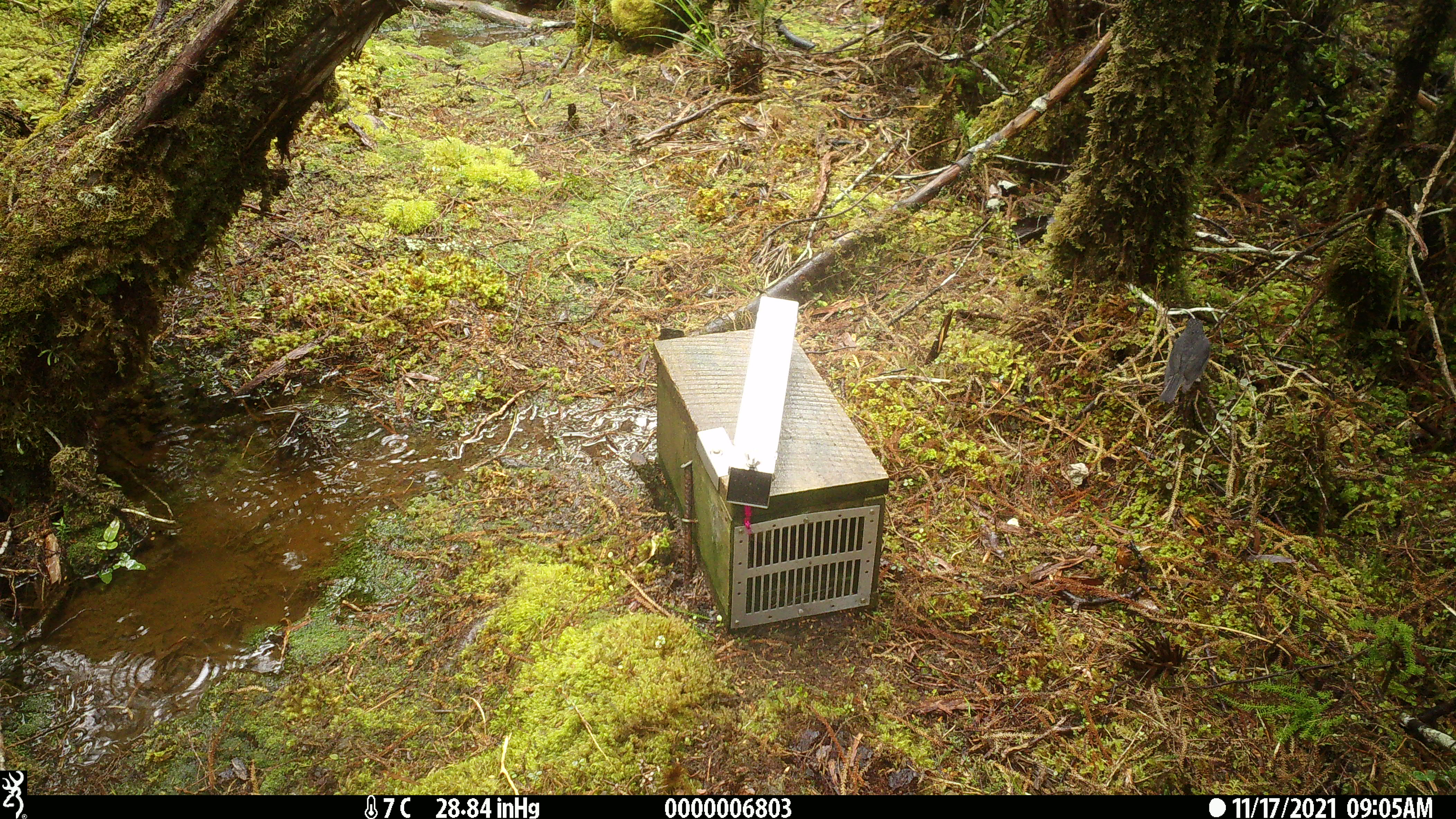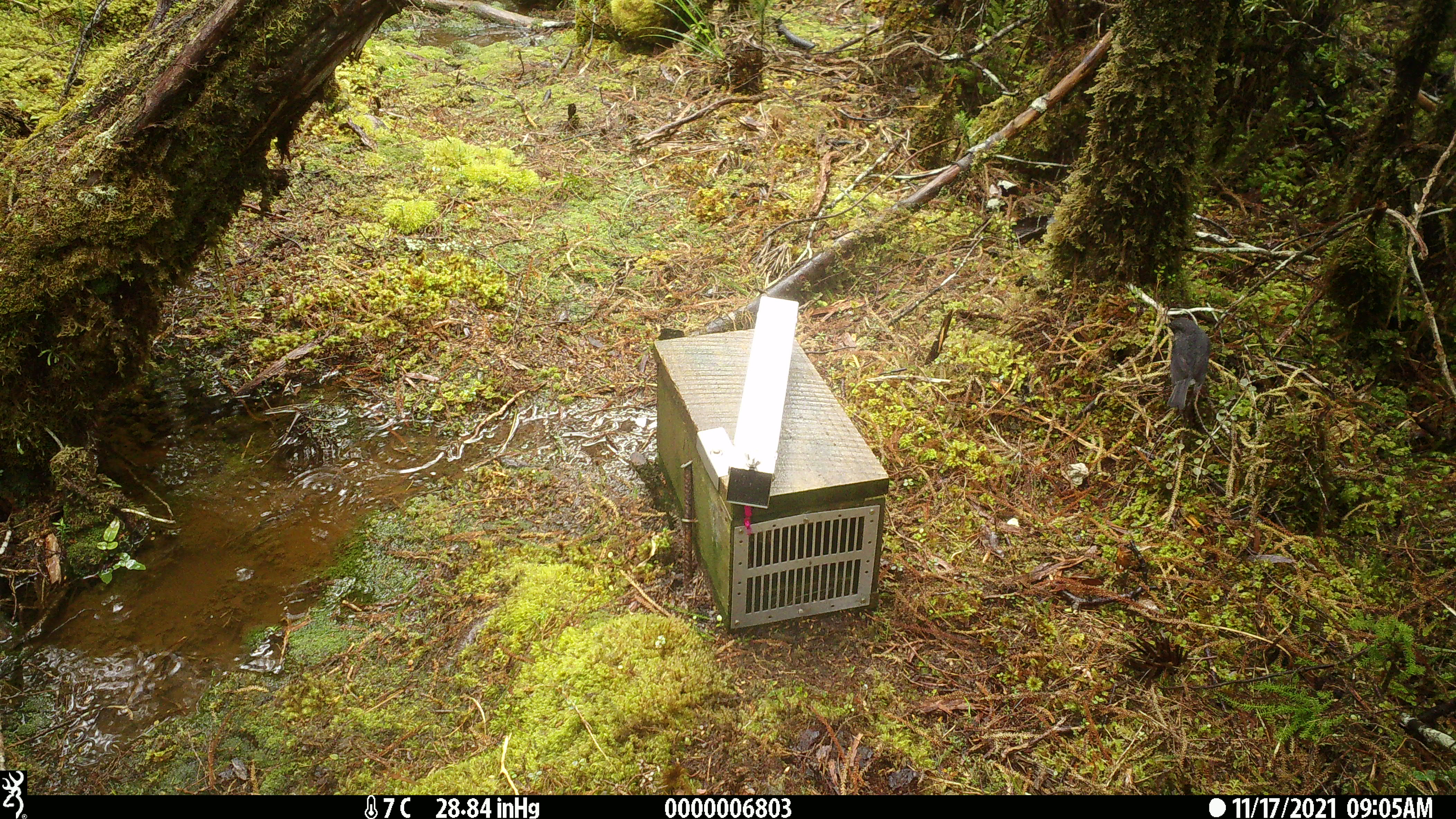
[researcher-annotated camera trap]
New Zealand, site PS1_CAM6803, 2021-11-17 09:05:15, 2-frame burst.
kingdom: Animalia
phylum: Chordata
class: Aves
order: Passeriformes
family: Petroicidae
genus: Petroica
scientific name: Petroica australis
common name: new zealand robin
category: robin